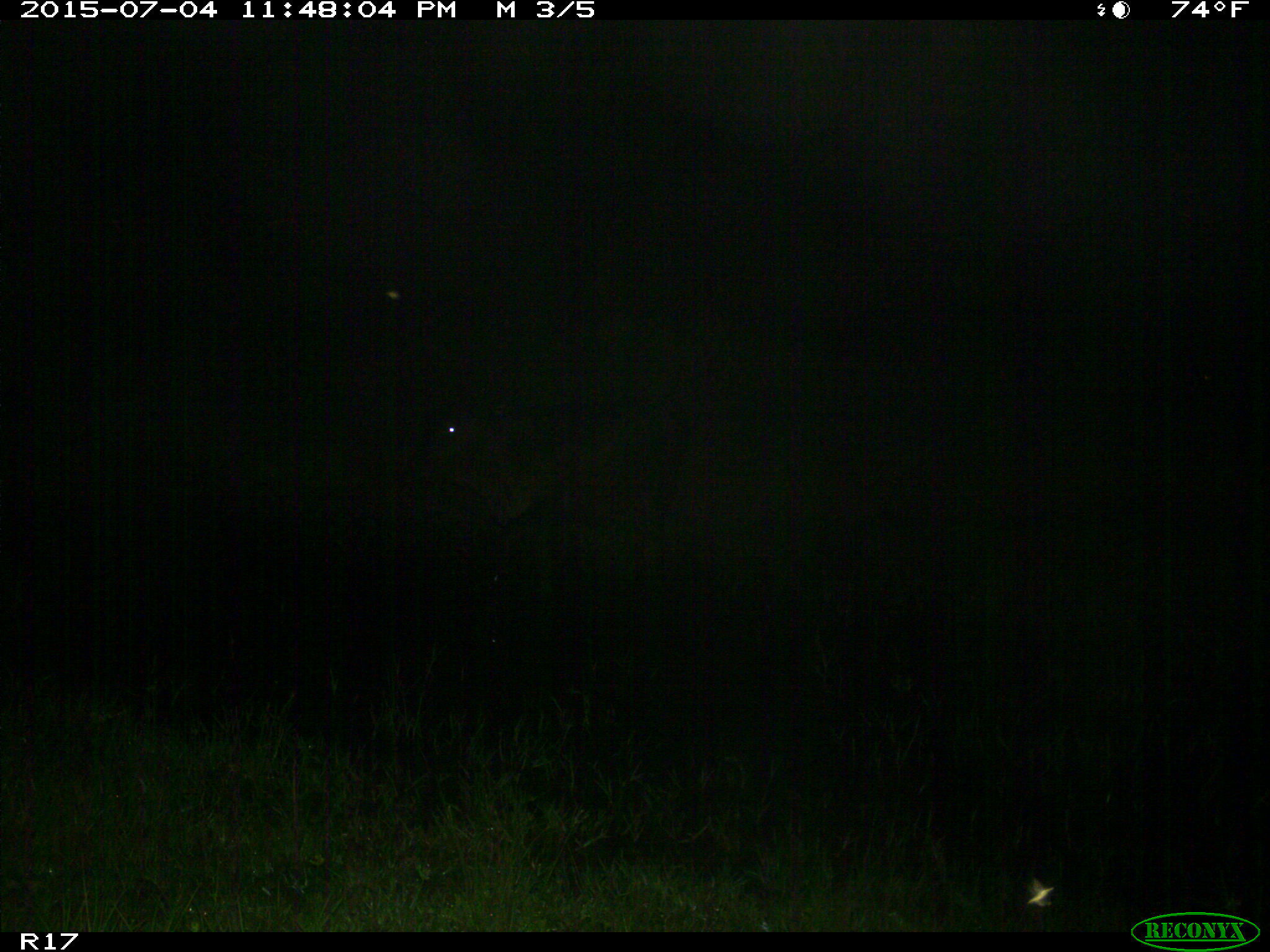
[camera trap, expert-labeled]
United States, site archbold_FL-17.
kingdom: Animalia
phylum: Chordata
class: Mammalia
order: Artiodactyla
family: Bovidae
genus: Bos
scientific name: Bos taurus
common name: domestic cow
Bos taurus (domestic cow).